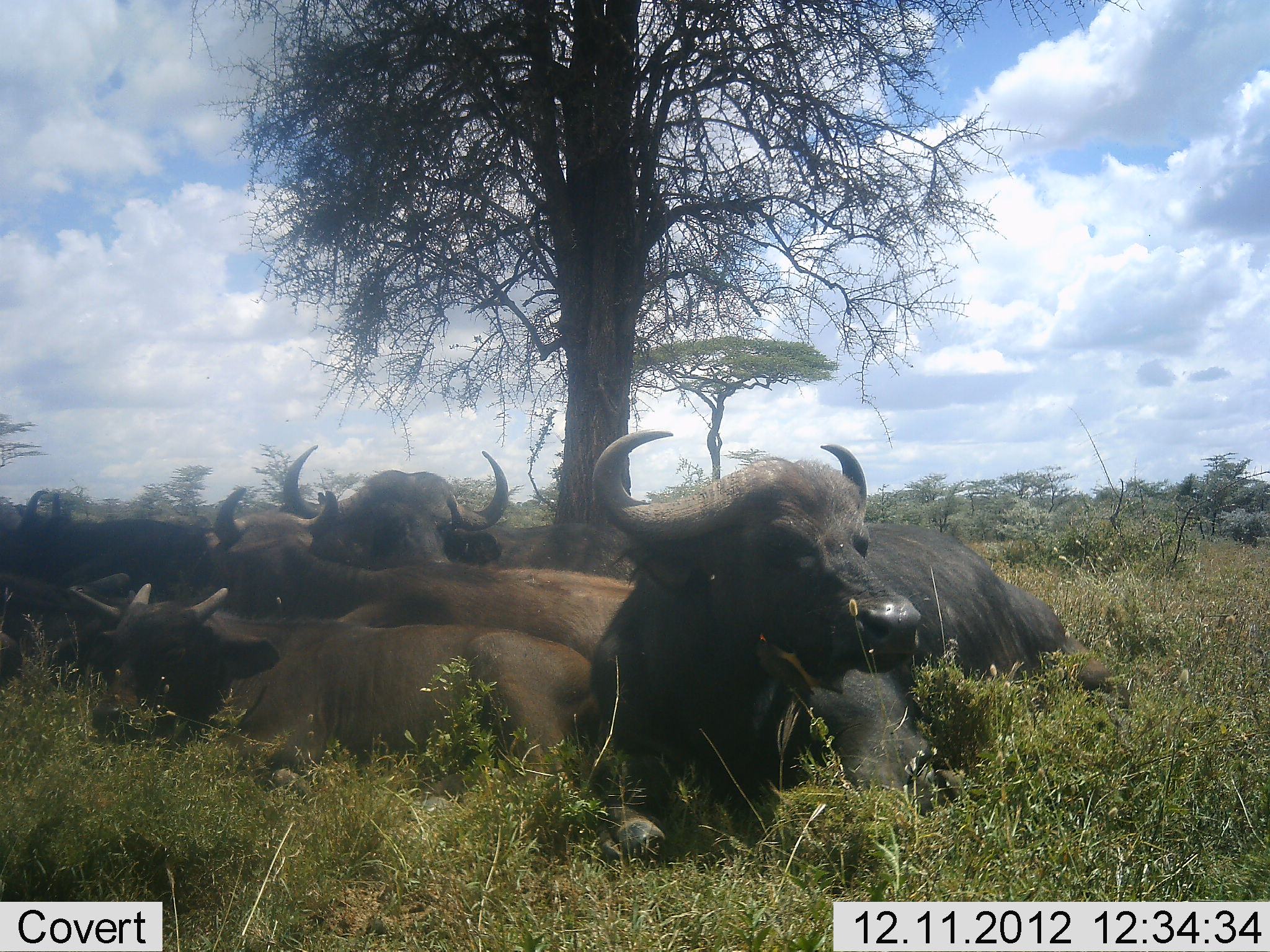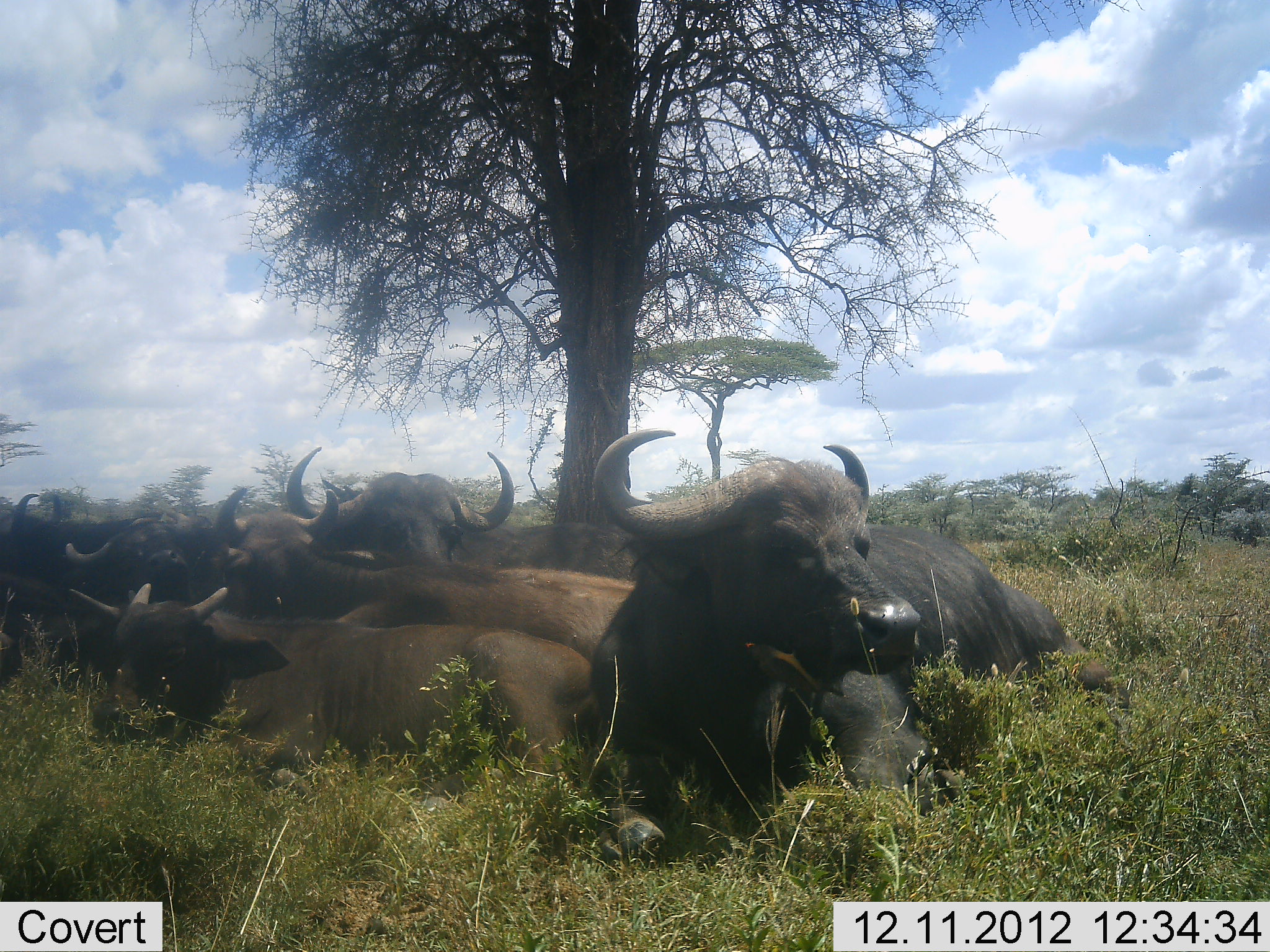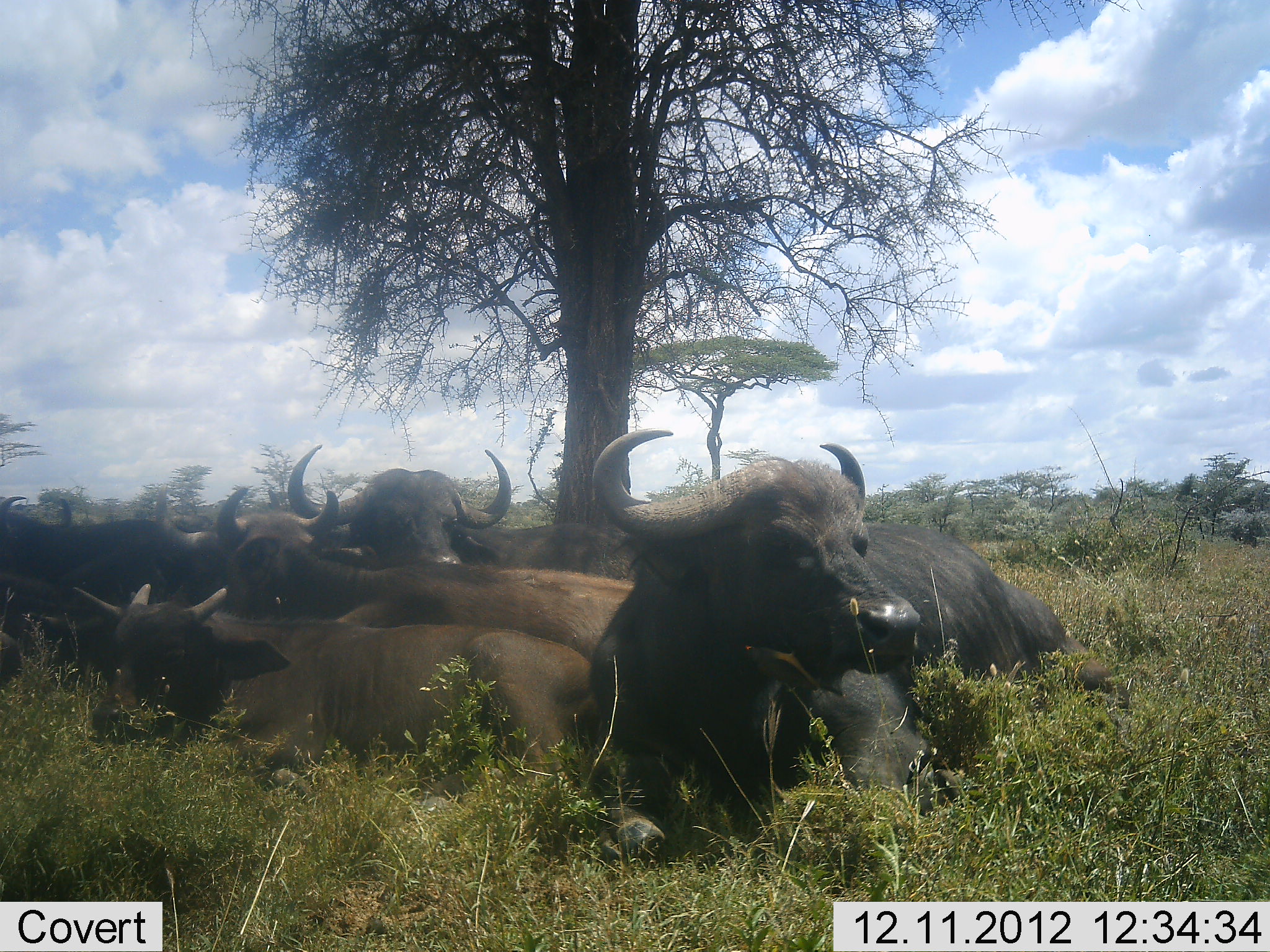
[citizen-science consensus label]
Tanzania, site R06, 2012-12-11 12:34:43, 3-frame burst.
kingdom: Animalia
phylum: Chordata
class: Mammalia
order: Artiodactyla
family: Bovidae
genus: Syncerus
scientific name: Syncerus caffer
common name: cape buffalo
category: buffalo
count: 6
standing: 0%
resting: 100%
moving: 0%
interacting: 0%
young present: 40%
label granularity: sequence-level